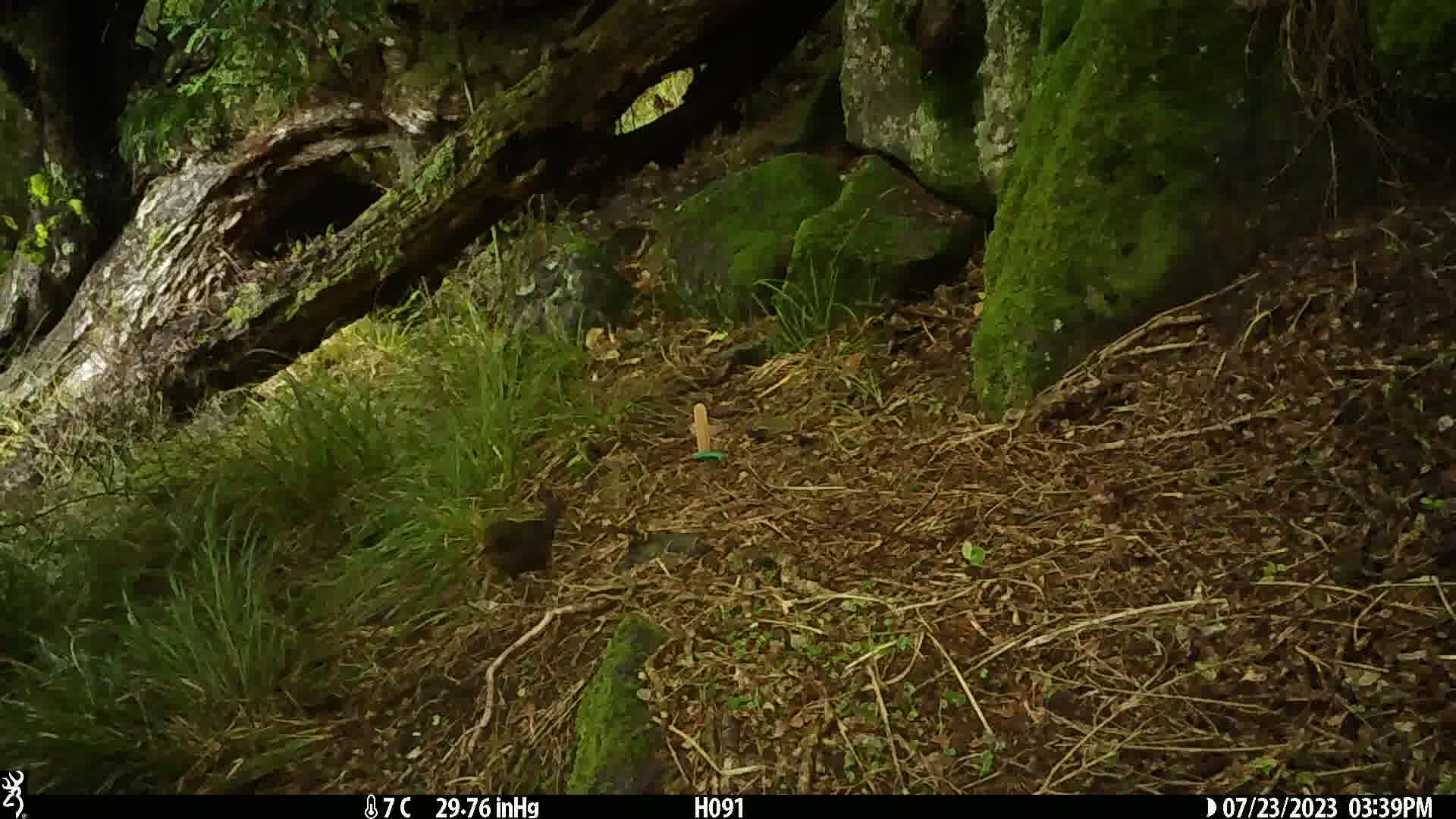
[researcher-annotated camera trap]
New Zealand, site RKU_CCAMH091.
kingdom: Animalia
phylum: Chordata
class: Aves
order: Passeriformes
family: Turdidae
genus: Turdus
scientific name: Turdus merula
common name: eurasian blackbird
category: blackbird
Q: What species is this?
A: Blackbird (eurasian blackbird) (Turdus merula).